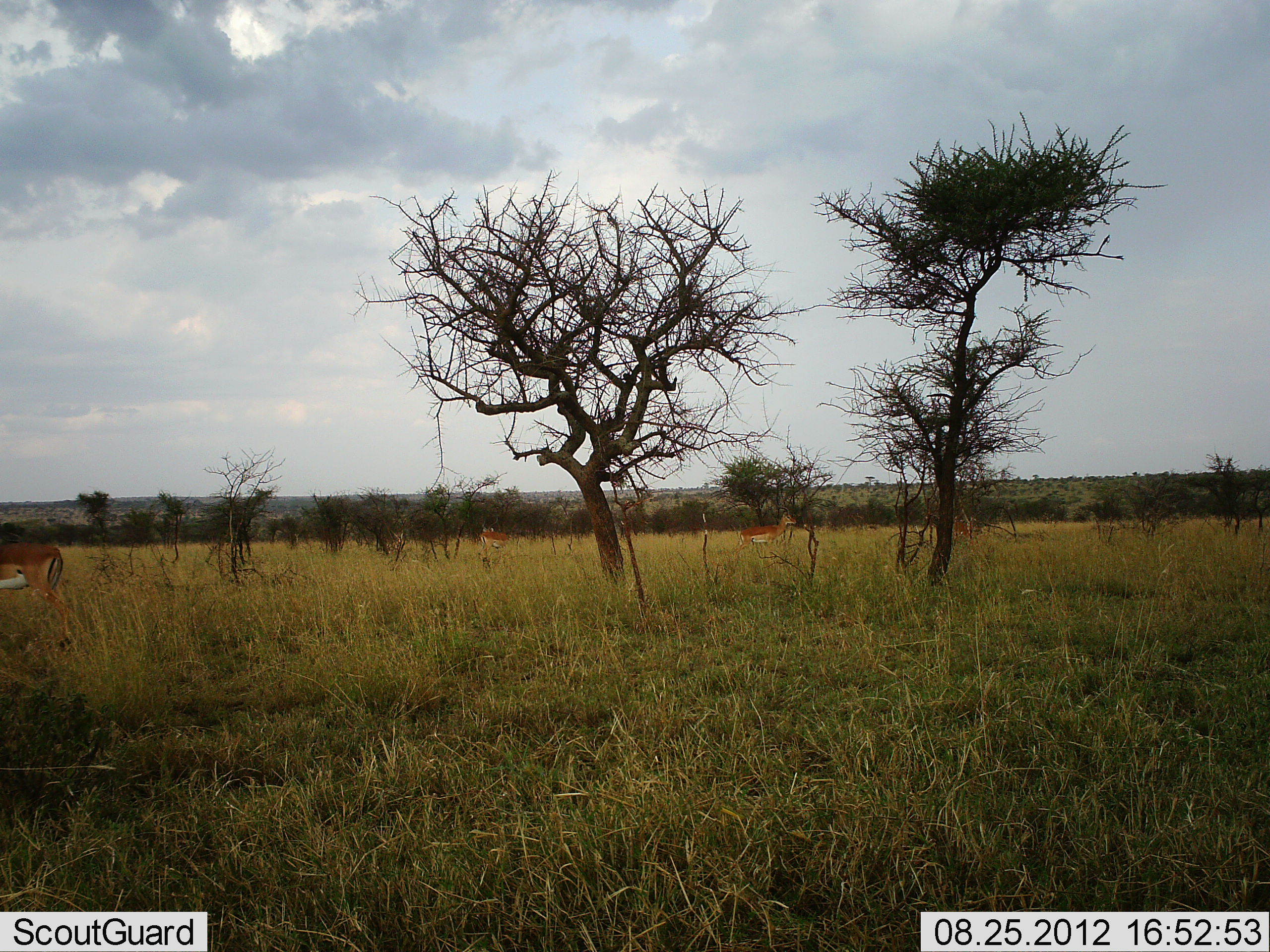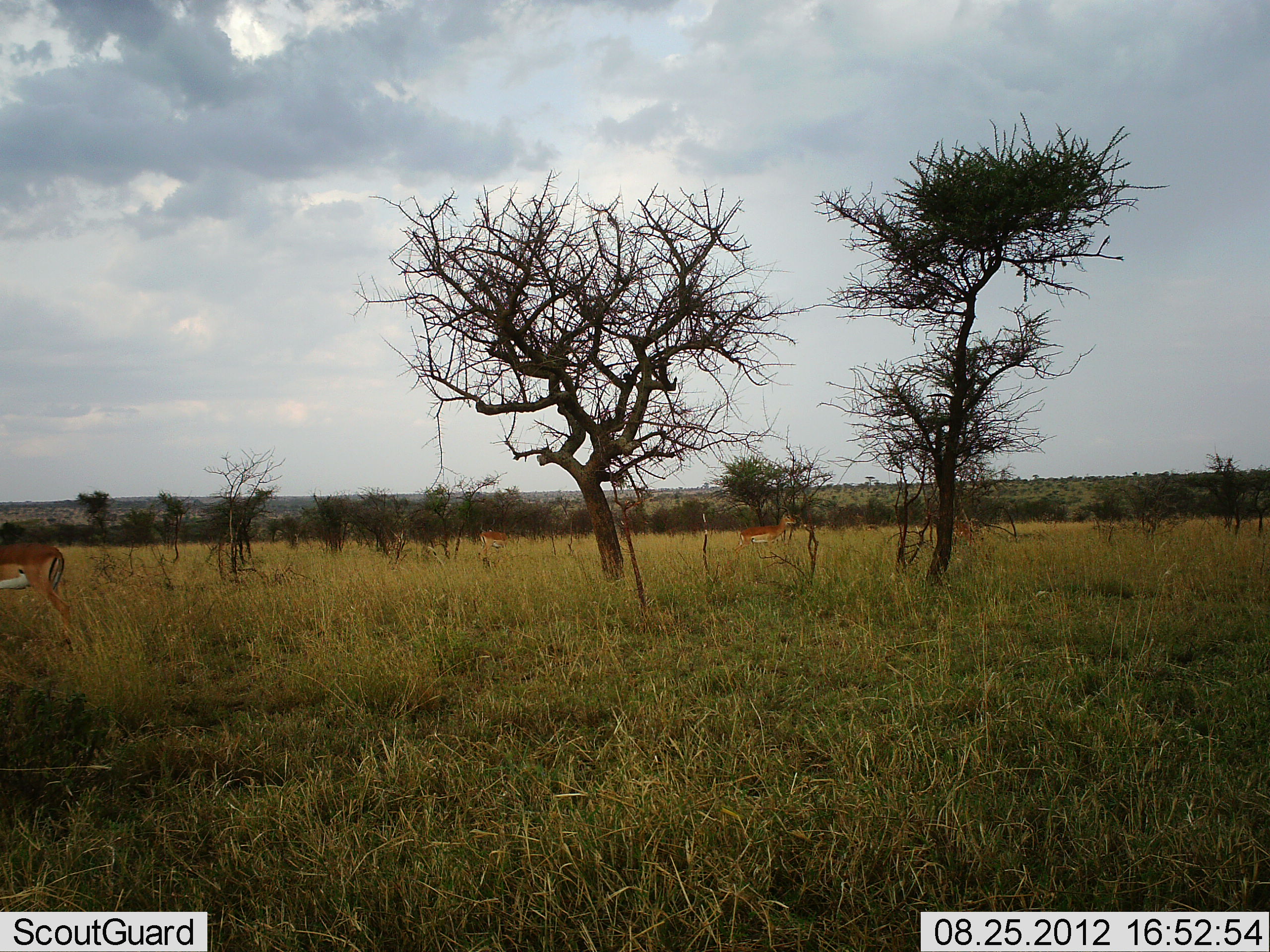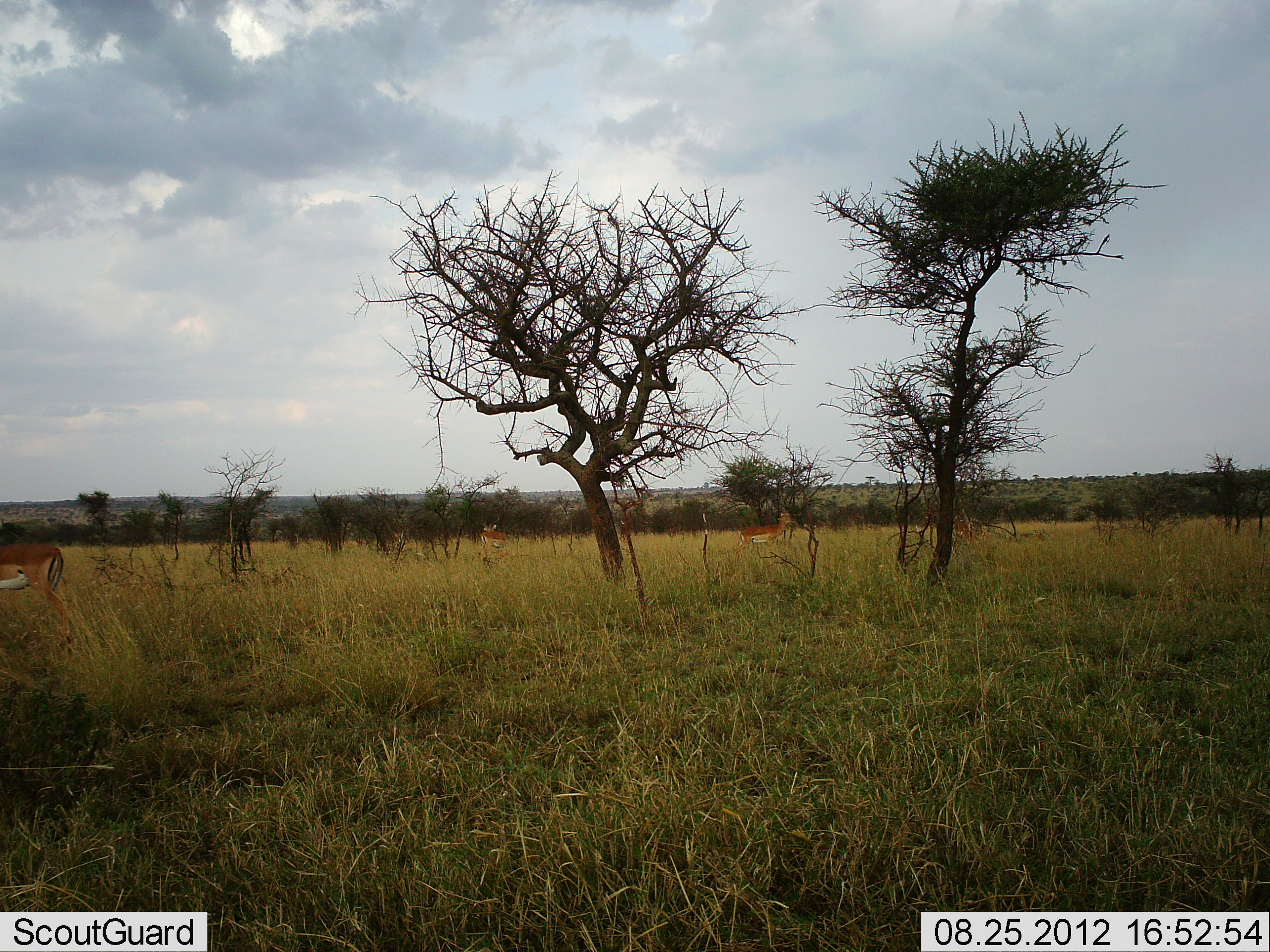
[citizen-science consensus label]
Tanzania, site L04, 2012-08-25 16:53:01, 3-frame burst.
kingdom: Animalia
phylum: Chordata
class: Mammalia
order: Artiodactyla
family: Bovidae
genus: Nanger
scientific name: Nanger granti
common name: grant's gazelle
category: gazellegrants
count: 4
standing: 70%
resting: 10%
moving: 20%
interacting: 0%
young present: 0%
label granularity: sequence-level